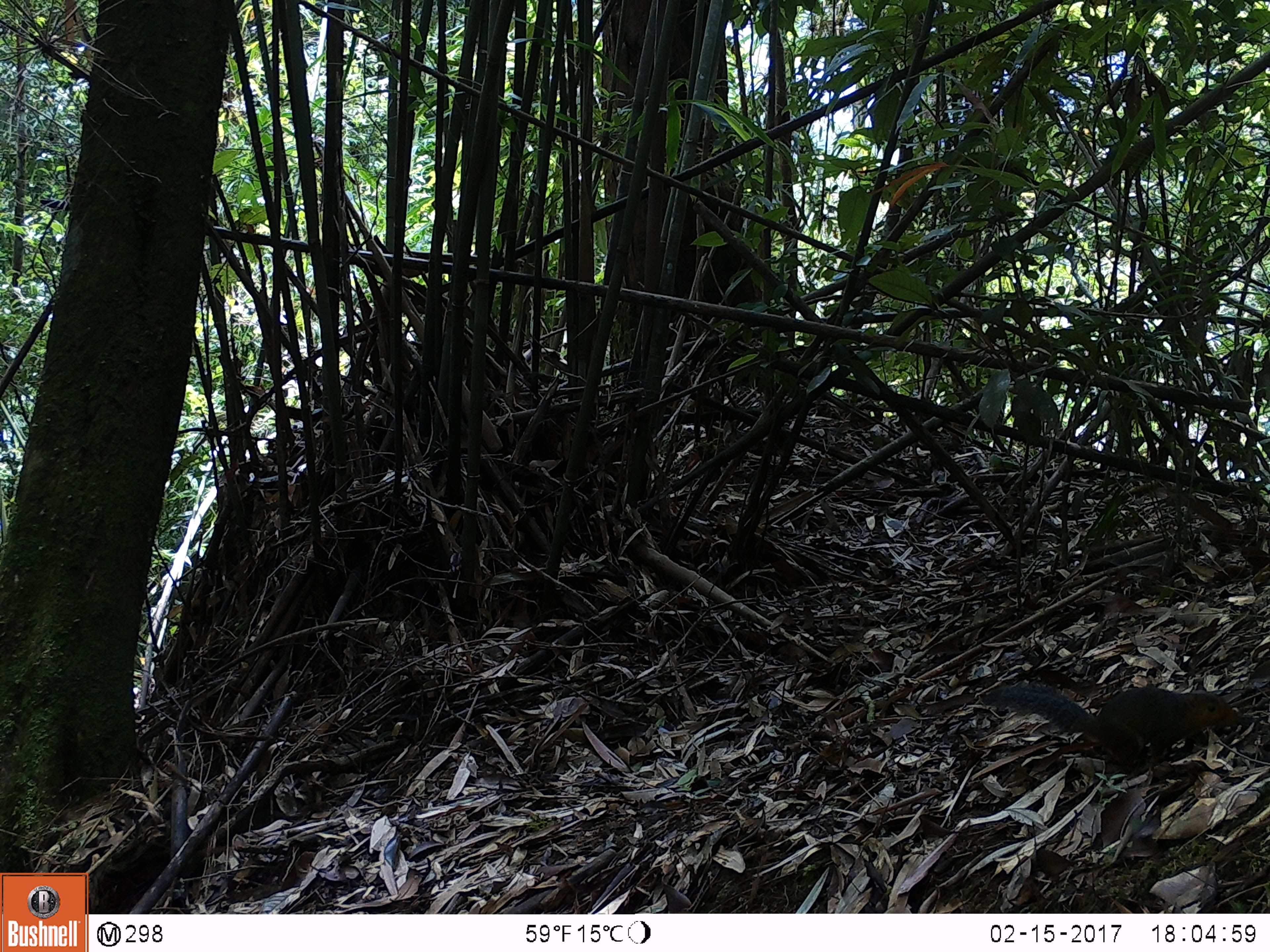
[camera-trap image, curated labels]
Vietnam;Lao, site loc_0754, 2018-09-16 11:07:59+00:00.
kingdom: Animalia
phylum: Chordata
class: Mammalia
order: Rodentia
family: Sciuridae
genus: Dremomys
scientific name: Dremomys rufigenis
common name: red-cheeked squirrel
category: red cheeked squirrel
Red cheeked squirrel (red-cheeked squirrel) (Dremomys rufigenis). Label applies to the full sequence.